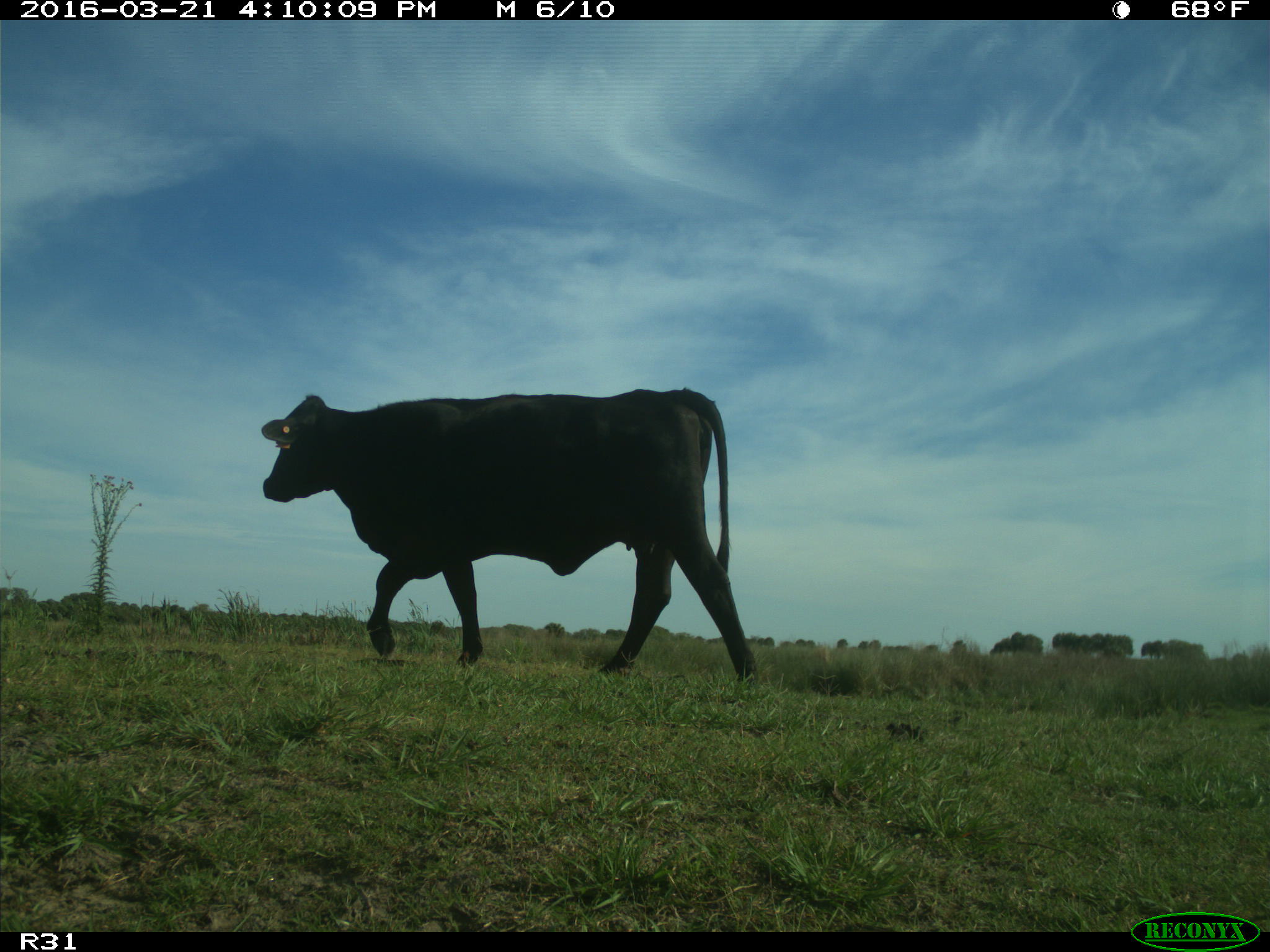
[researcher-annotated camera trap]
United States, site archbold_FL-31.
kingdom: Animalia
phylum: Chordata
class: Mammalia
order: Artiodactyla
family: Bovidae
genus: Bos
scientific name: Bos taurus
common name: domestic cow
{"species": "Bos taurus (domestic cow)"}